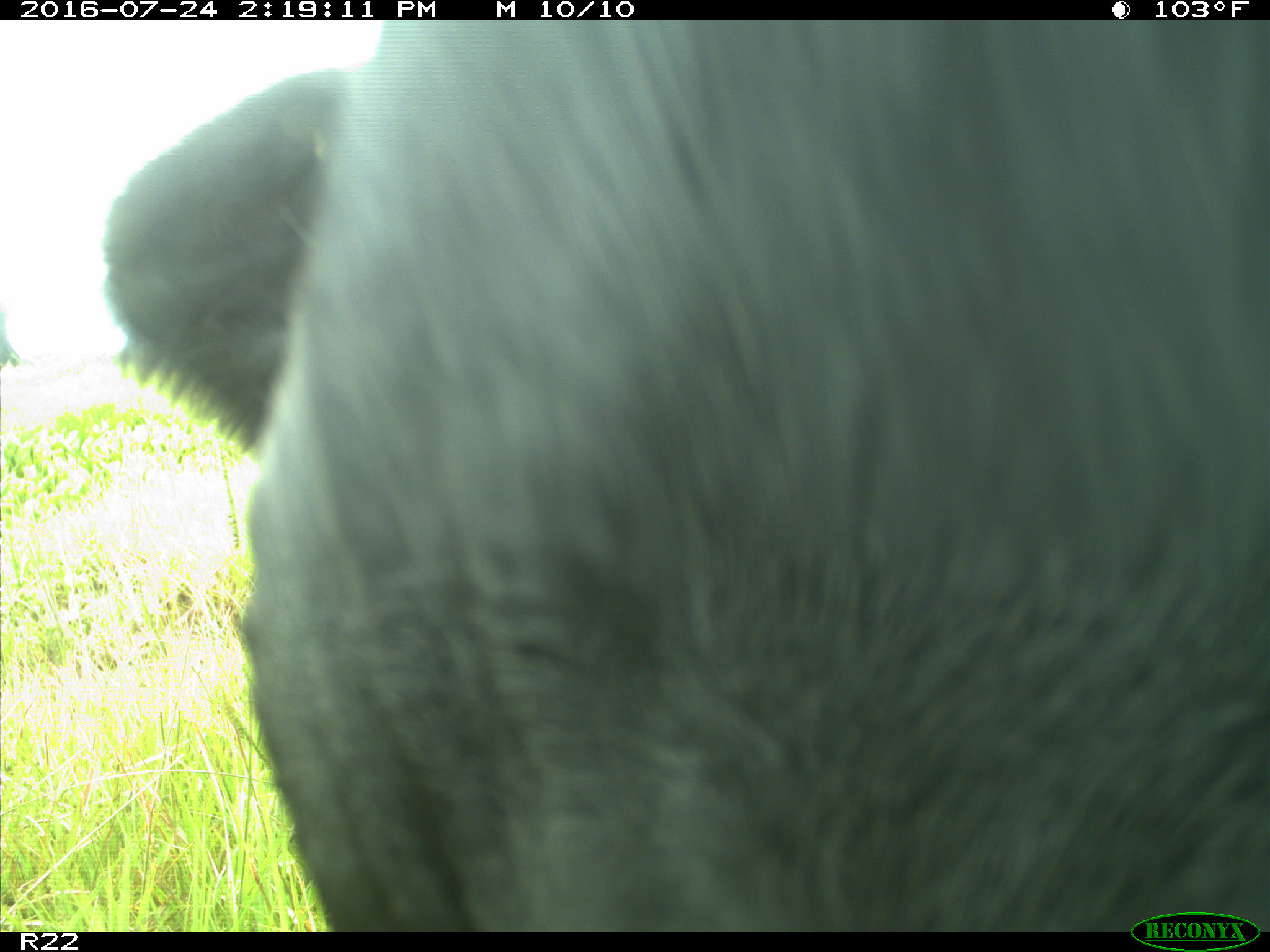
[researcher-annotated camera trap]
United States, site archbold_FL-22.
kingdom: Animalia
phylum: Chordata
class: Mammalia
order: Artiodactyla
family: Bovidae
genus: Bos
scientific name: Bos taurus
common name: domestic cow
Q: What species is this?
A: Bos taurus (domestic cow).